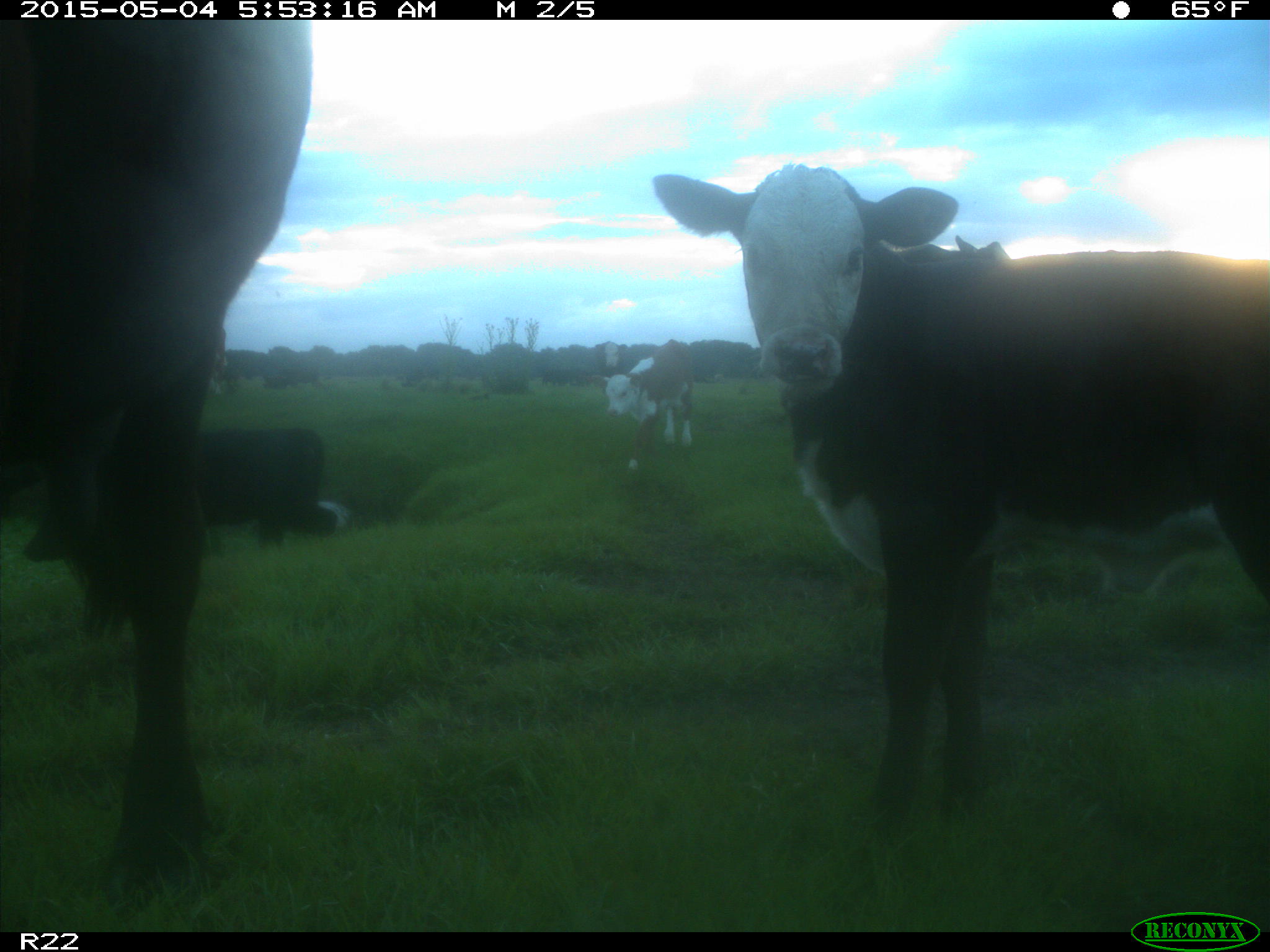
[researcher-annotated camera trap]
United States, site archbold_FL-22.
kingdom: Animalia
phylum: Chordata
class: Mammalia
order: Artiodactyla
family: Bovidae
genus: Bos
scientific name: Bos taurus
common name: domestic cow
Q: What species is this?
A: Bos taurus (domestic cow).